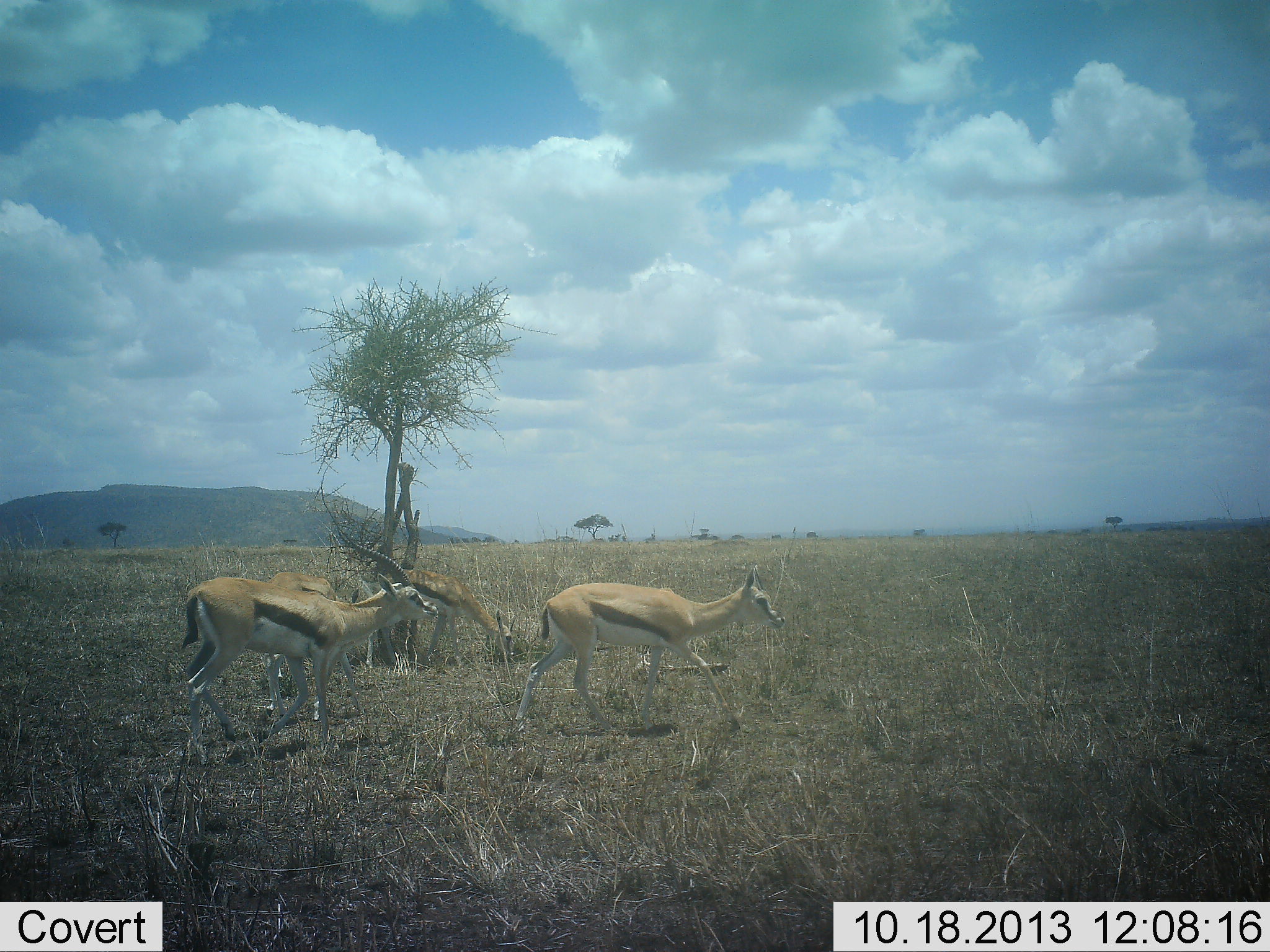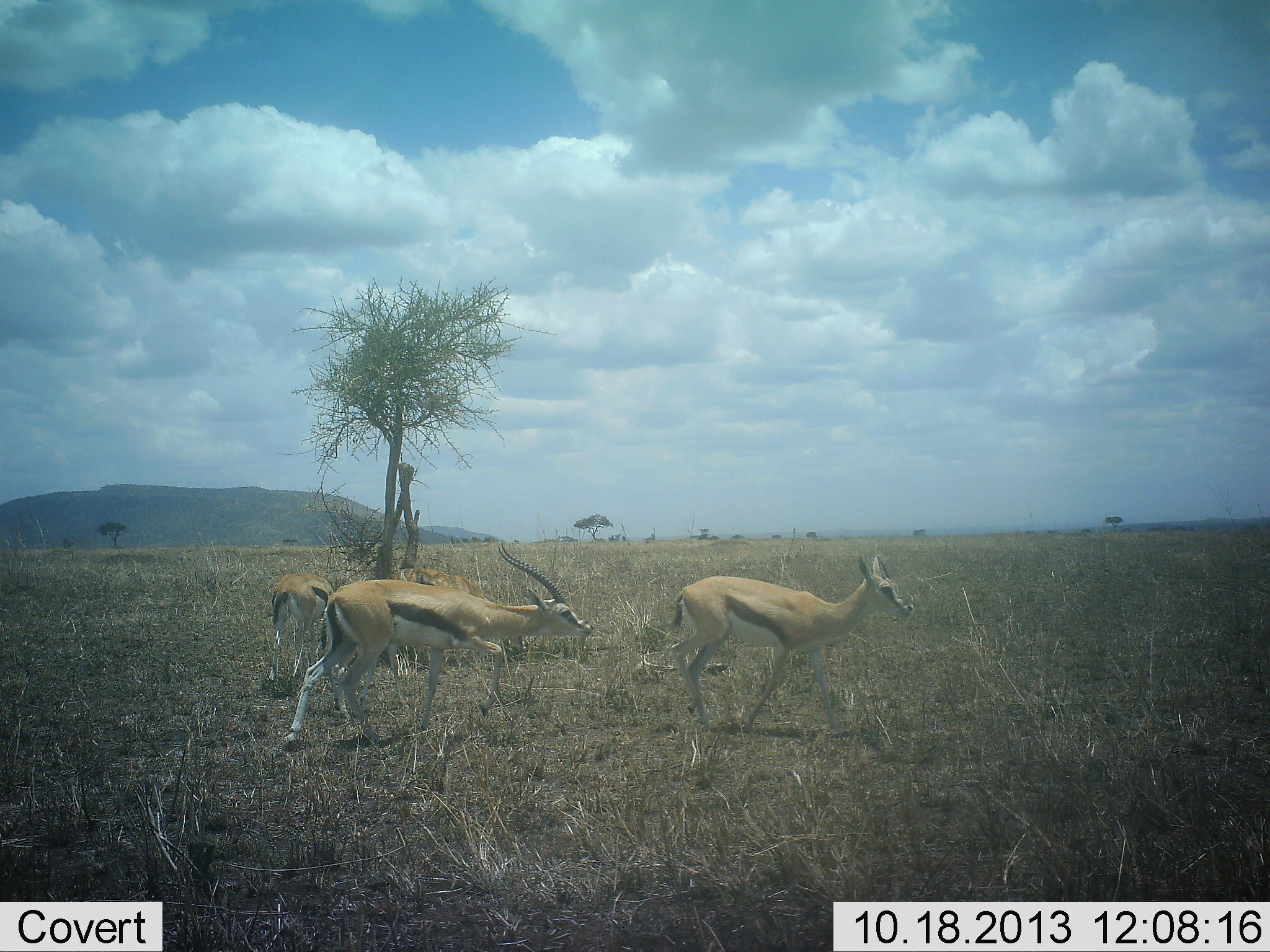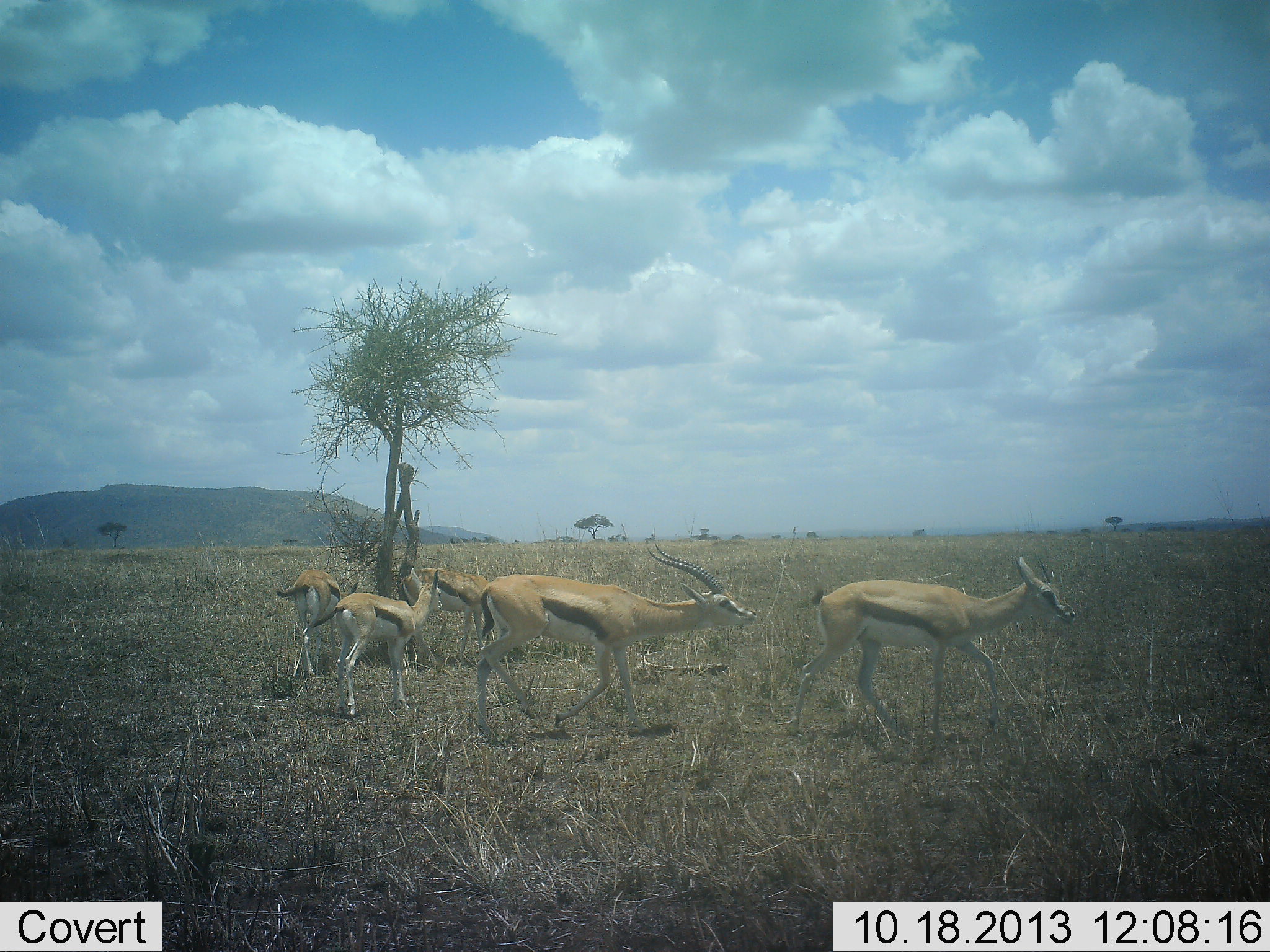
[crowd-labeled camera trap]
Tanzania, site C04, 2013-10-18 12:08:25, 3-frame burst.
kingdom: Animalia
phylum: Chordata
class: Mammalia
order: Artiodactyla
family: Bovidae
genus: Eudorcas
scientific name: Eudorcas thomsonii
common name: thomson's gazelle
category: gazellethomsons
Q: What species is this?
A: Gazellethomsons (thomson's gazelle) (Eudorcas thomsonii).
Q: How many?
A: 5.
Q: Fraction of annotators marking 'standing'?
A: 50%.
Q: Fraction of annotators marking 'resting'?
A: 0%.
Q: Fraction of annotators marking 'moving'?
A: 70%.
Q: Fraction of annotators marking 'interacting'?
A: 60%.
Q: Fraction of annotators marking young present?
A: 30%.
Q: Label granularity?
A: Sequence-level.